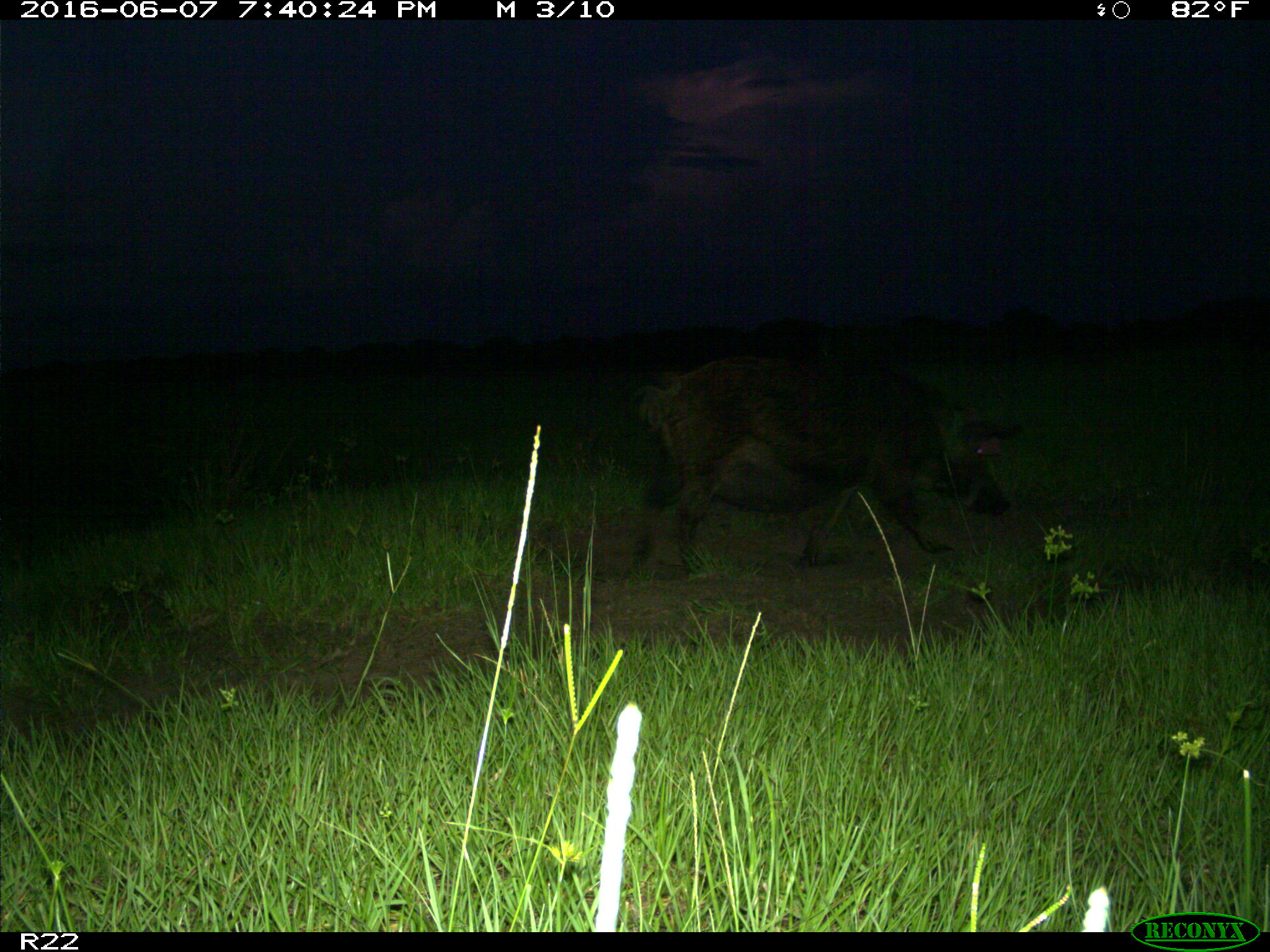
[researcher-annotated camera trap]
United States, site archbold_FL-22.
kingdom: Animalia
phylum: Chordata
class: Mammalia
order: Artiodactyla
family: Suidae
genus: Sus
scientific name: Sus scrofa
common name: wild boar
Sus scrofa (wild boar).